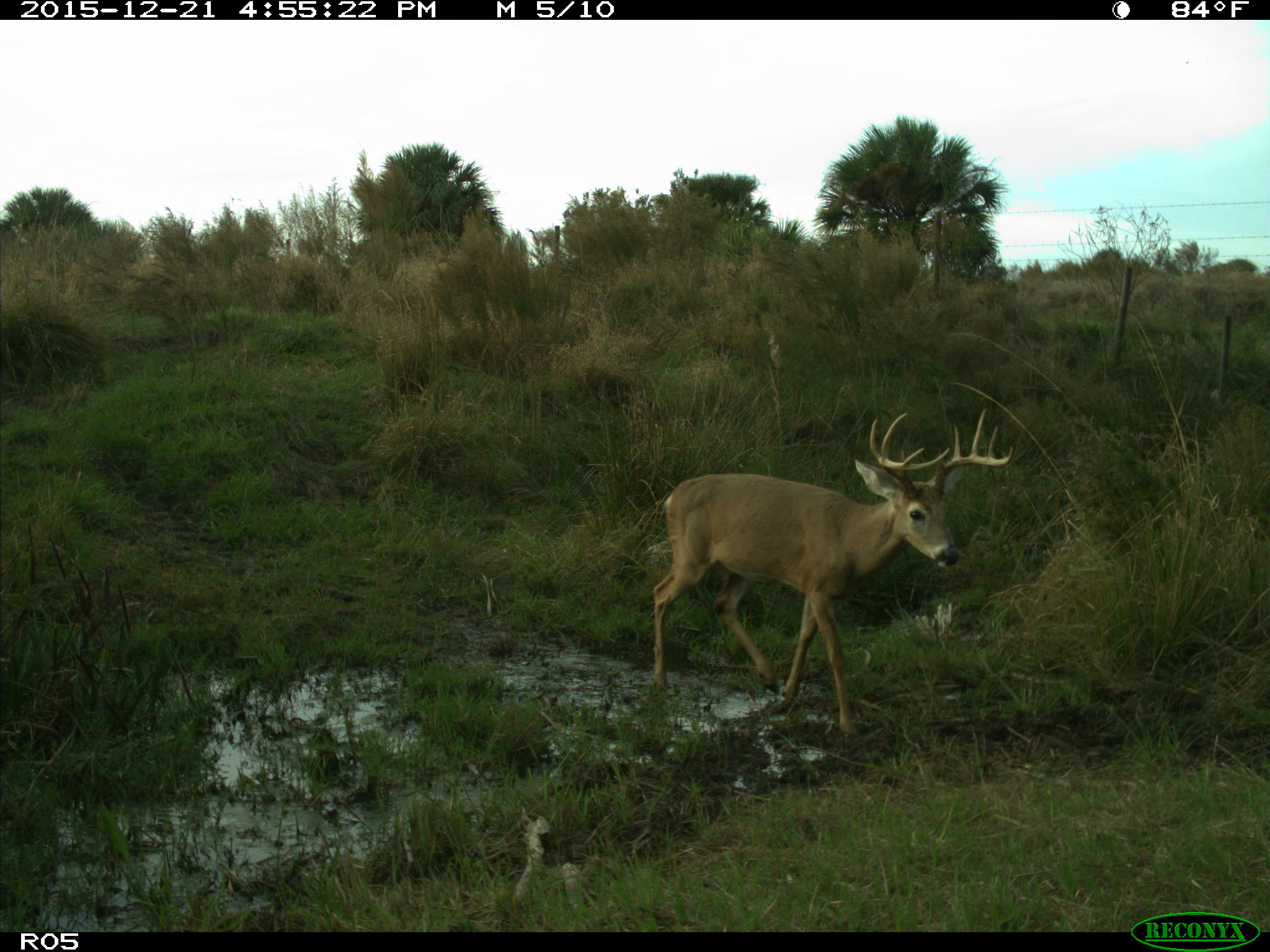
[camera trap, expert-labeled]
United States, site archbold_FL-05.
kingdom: Animalia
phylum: Chordata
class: Mammalia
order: Artiodactyla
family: Cervidae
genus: Odocoileus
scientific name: Odocoileus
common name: deer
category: unidentified deer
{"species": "unidentified deer (deer) (Odocoileus)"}